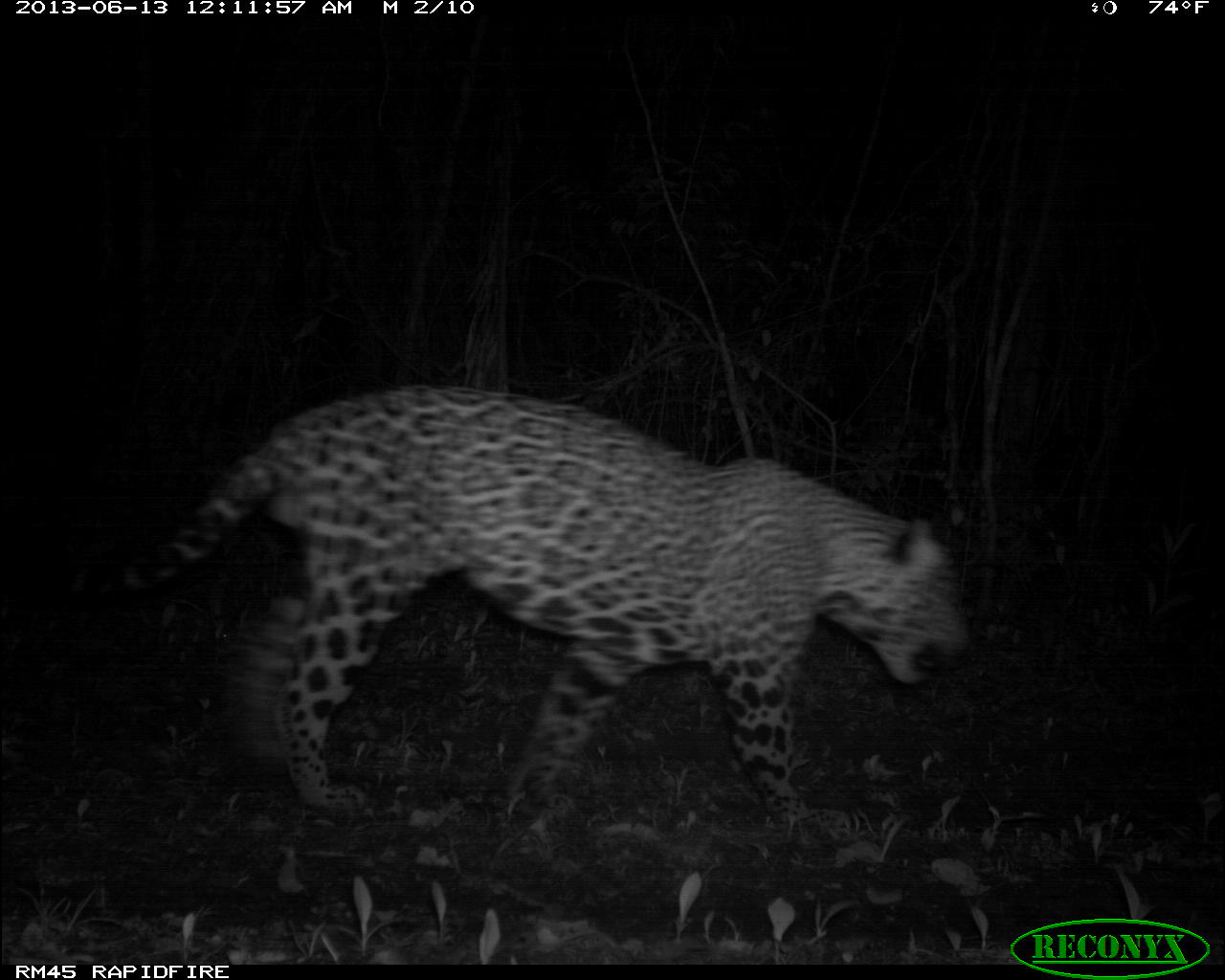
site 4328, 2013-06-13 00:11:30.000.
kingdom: Animalia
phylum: Chordata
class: Mammalia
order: Carnivora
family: Felidae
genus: Panthera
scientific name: Panthera onca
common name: jaguar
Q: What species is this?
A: Panthera onca (jaguar).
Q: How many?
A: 1.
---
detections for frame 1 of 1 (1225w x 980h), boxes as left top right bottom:
panthera onca: 66 381 972 837